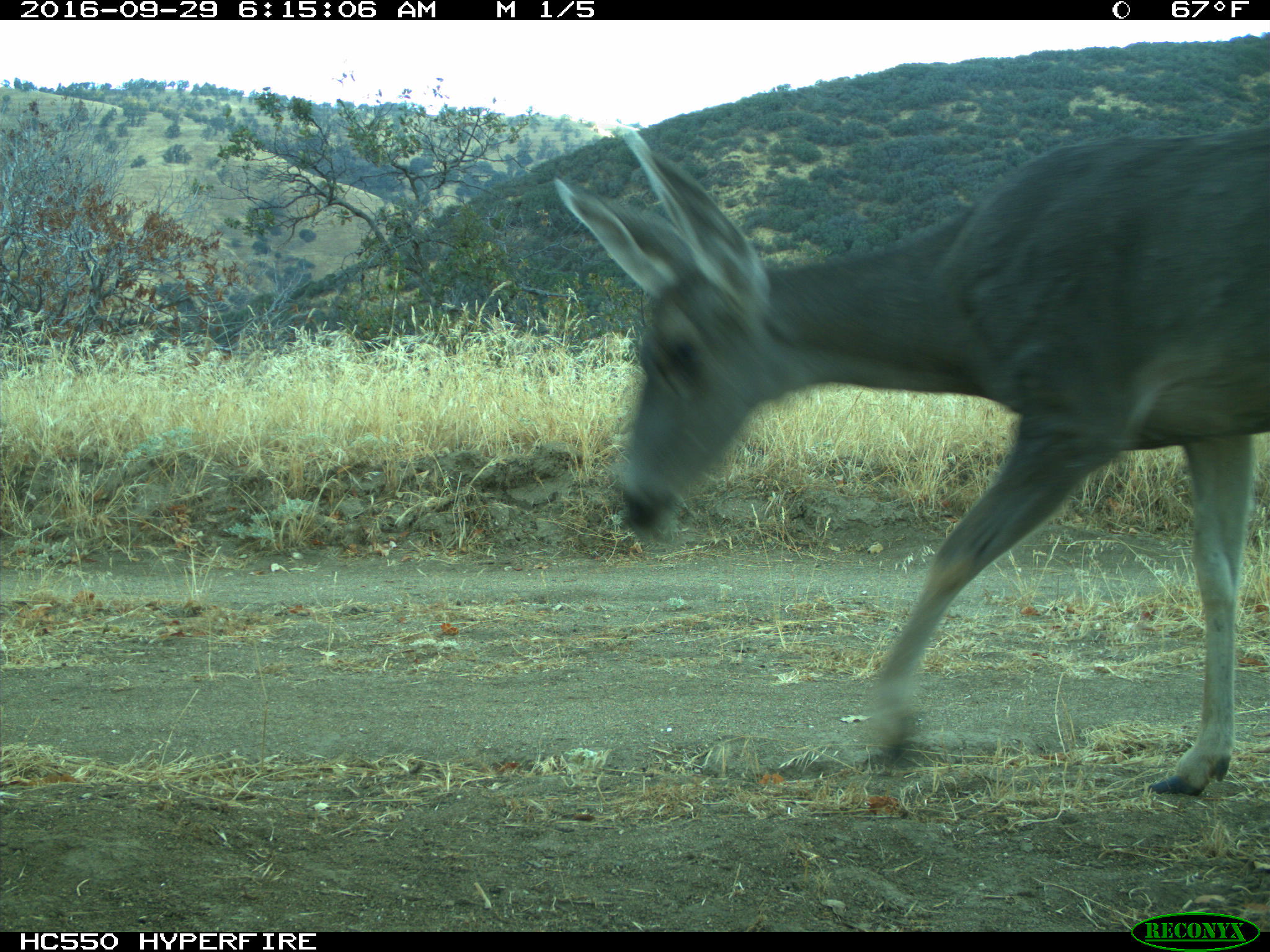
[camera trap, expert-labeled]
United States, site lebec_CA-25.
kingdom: Animalia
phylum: Chordata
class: Mammalia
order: Artiodactyla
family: Cervidae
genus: Odocoileus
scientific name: Odocoileus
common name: deer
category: unidentified deer